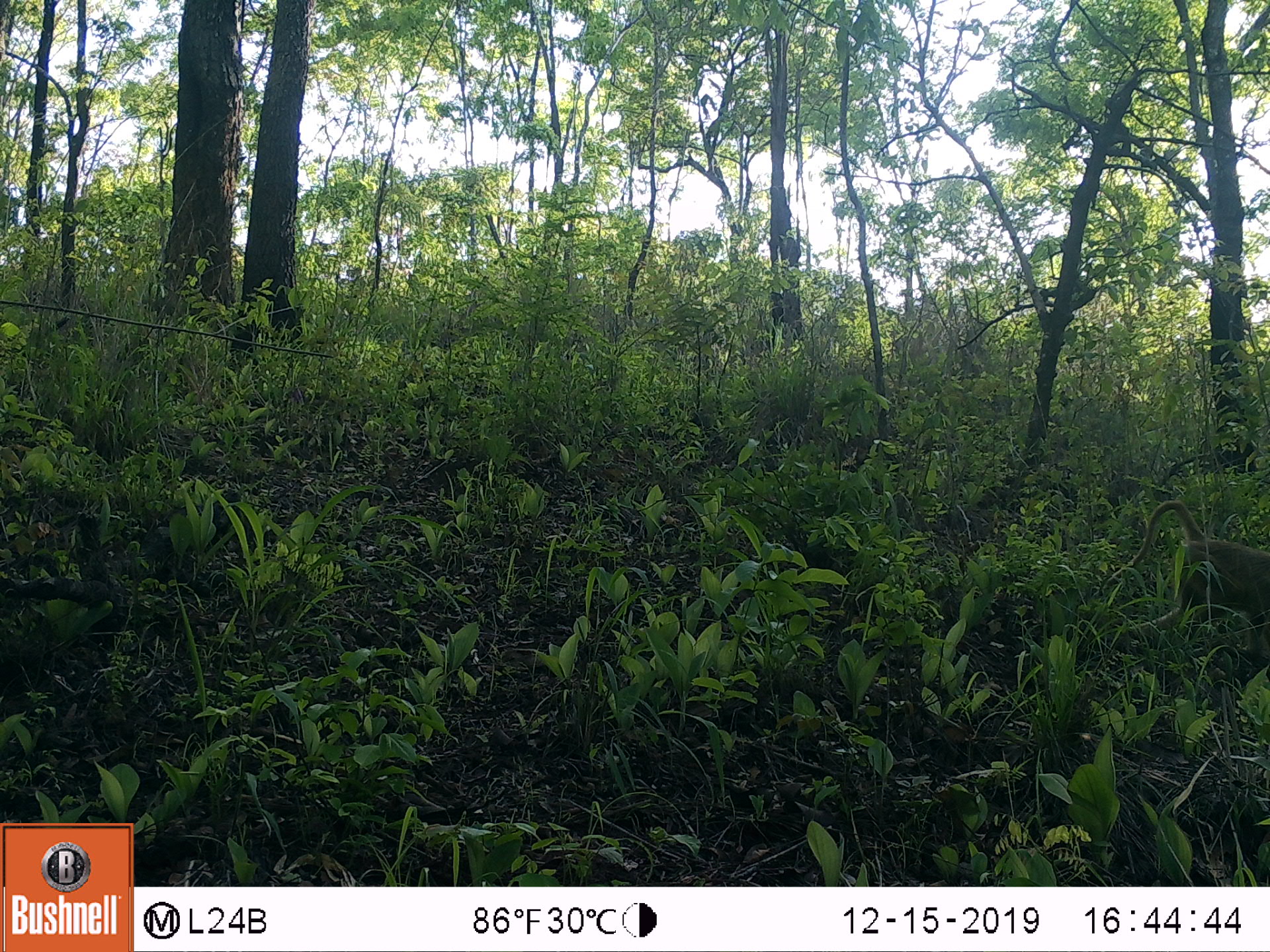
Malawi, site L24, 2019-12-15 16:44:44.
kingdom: Animalia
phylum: Chordata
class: Mammalia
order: Primates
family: Cercopithecidae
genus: Papio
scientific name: Papio cynocephalus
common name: yellow baboon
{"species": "yellow baboon (Papio cynocephalus)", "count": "1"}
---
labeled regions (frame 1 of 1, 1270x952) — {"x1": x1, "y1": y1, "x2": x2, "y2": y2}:
yellow baboon: {"x1": 1116, "y1": 501, "x2": 1268, "y2": 691}